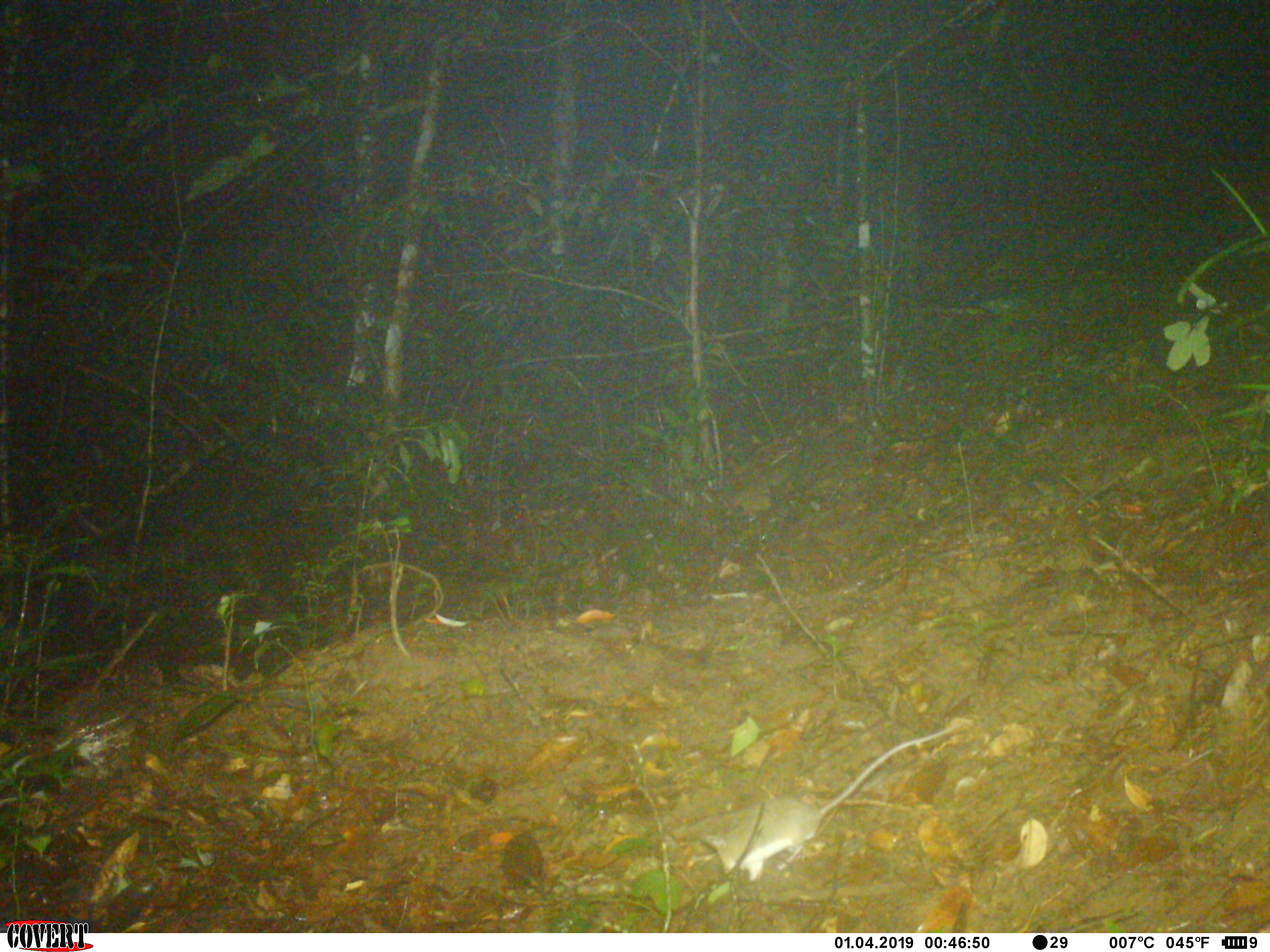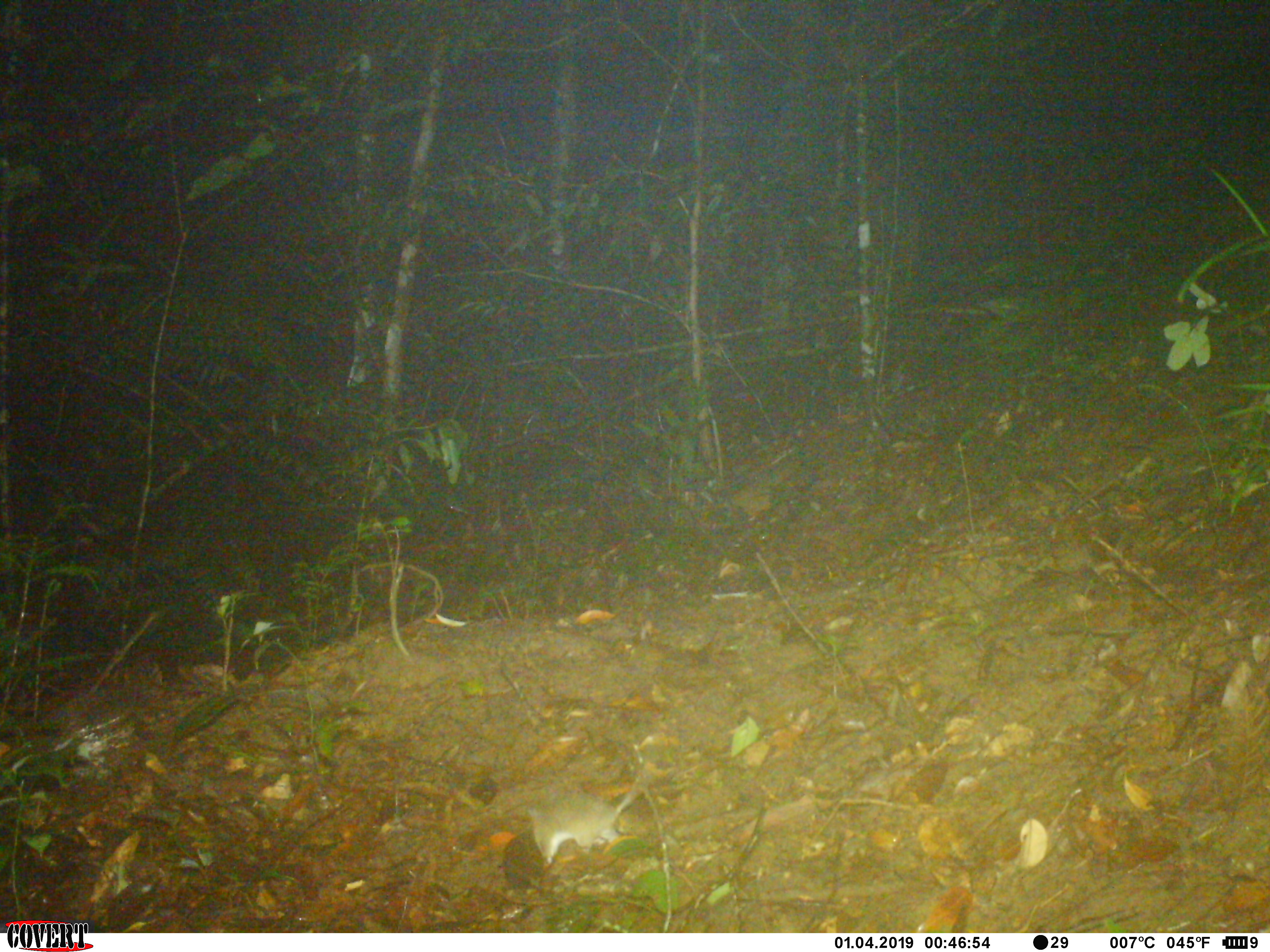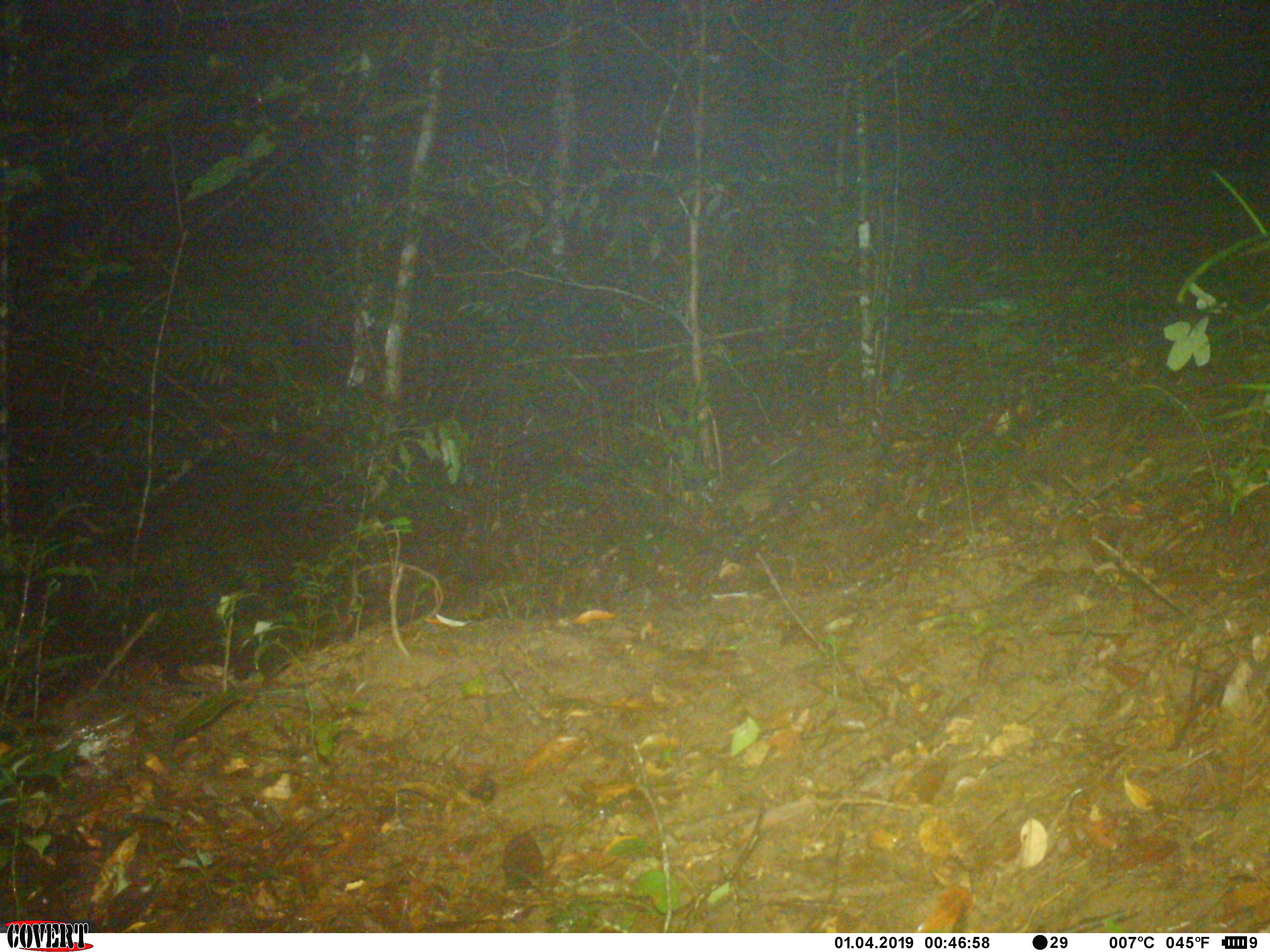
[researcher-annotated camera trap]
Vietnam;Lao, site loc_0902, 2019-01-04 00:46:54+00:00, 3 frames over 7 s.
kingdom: Animalia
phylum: Chordata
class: Mammalia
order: Rodentia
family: Muridae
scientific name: Muridae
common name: old-world mice and rats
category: unidentified murid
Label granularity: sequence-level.